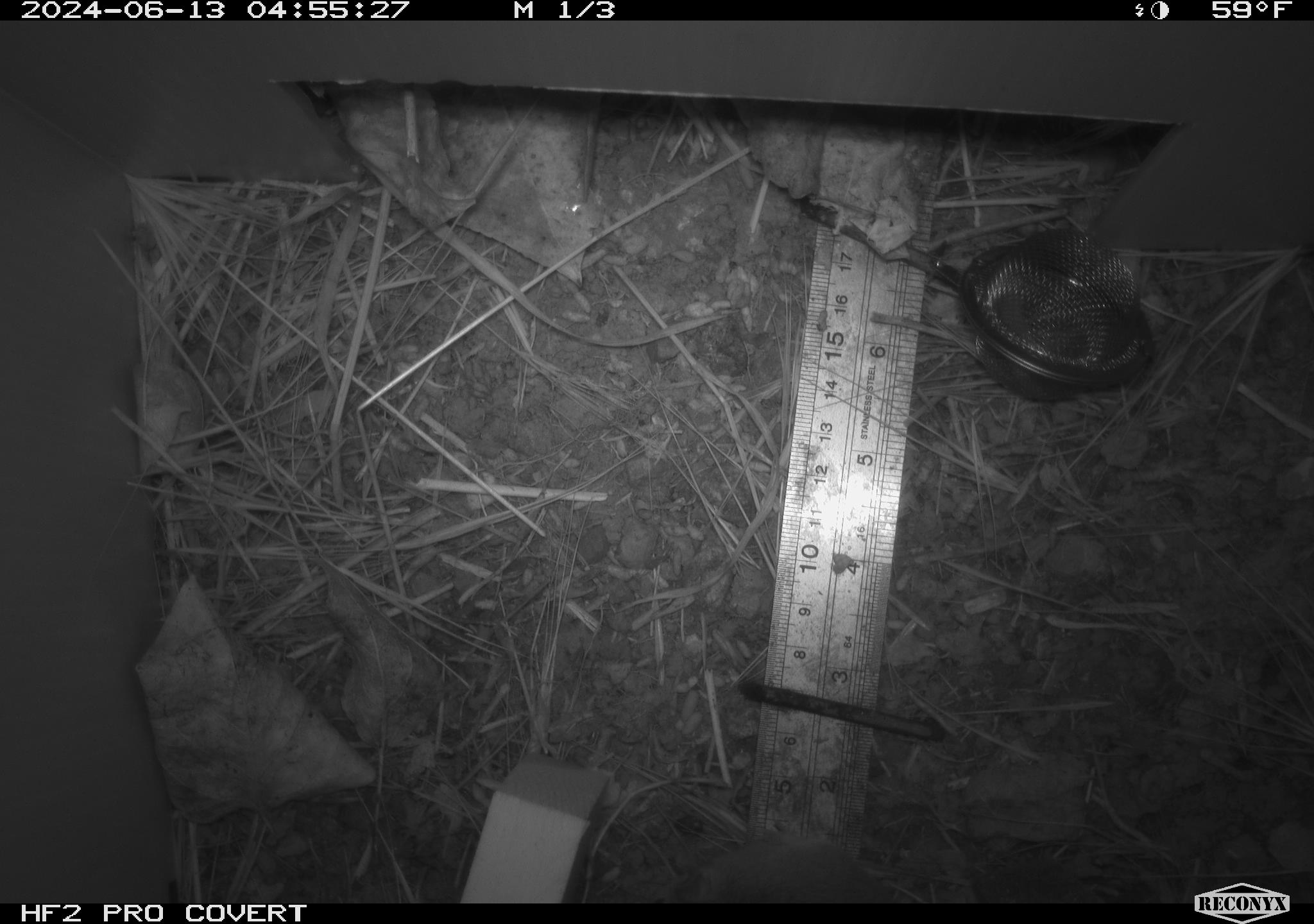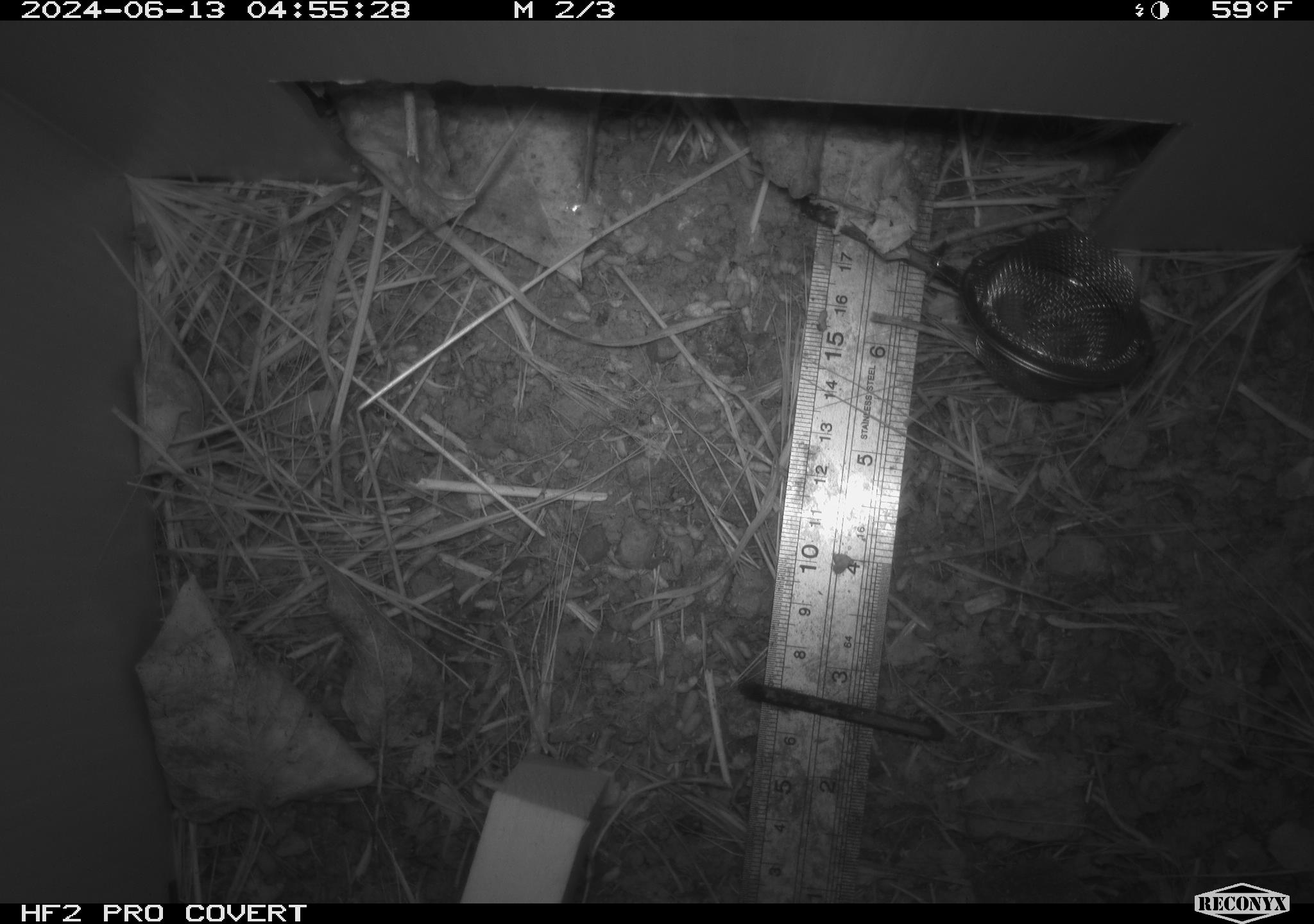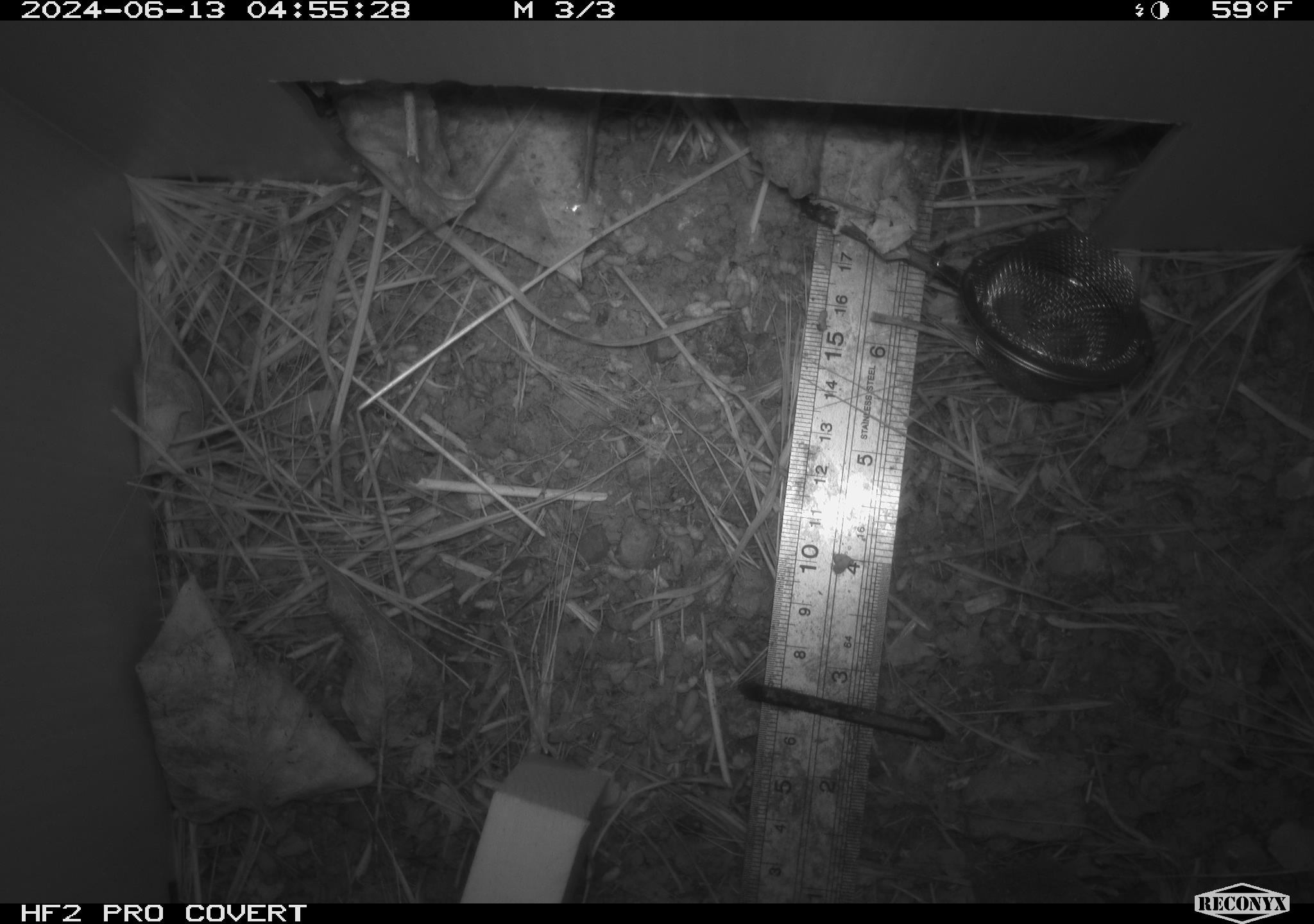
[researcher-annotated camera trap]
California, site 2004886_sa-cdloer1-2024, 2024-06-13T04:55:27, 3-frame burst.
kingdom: Animalia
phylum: Chordata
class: Mammalia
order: Rodentia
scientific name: Rodentia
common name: mouse species